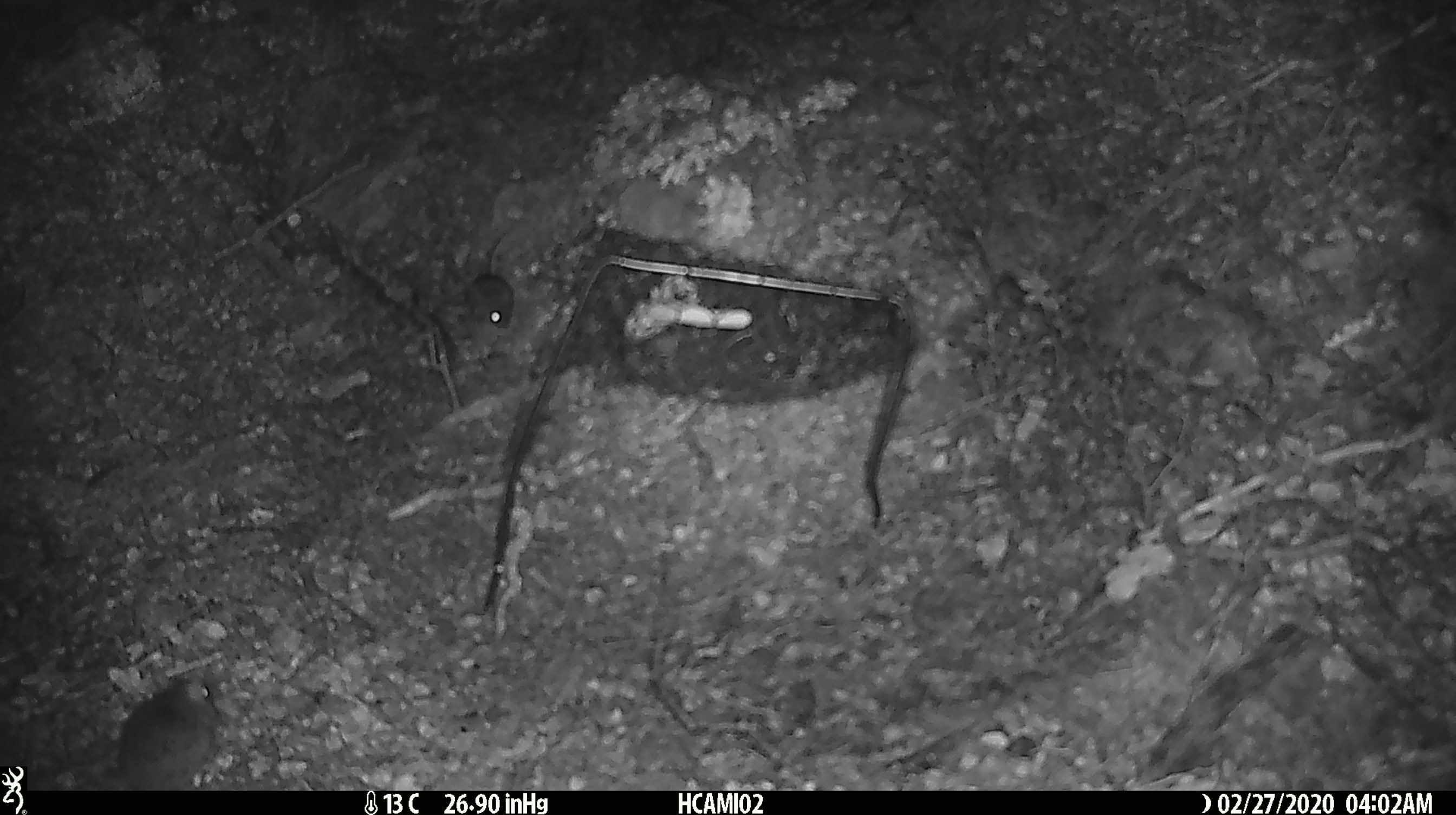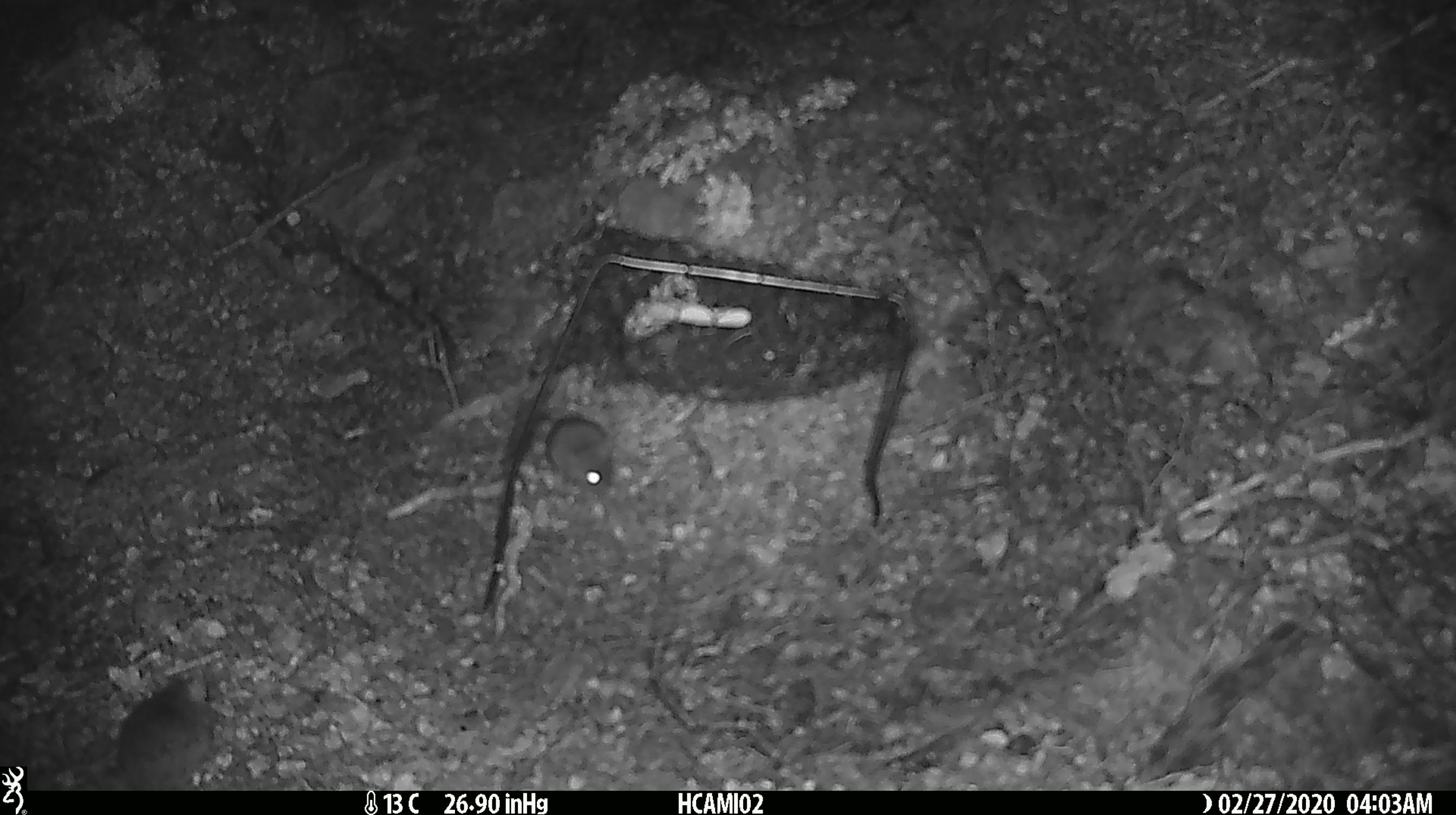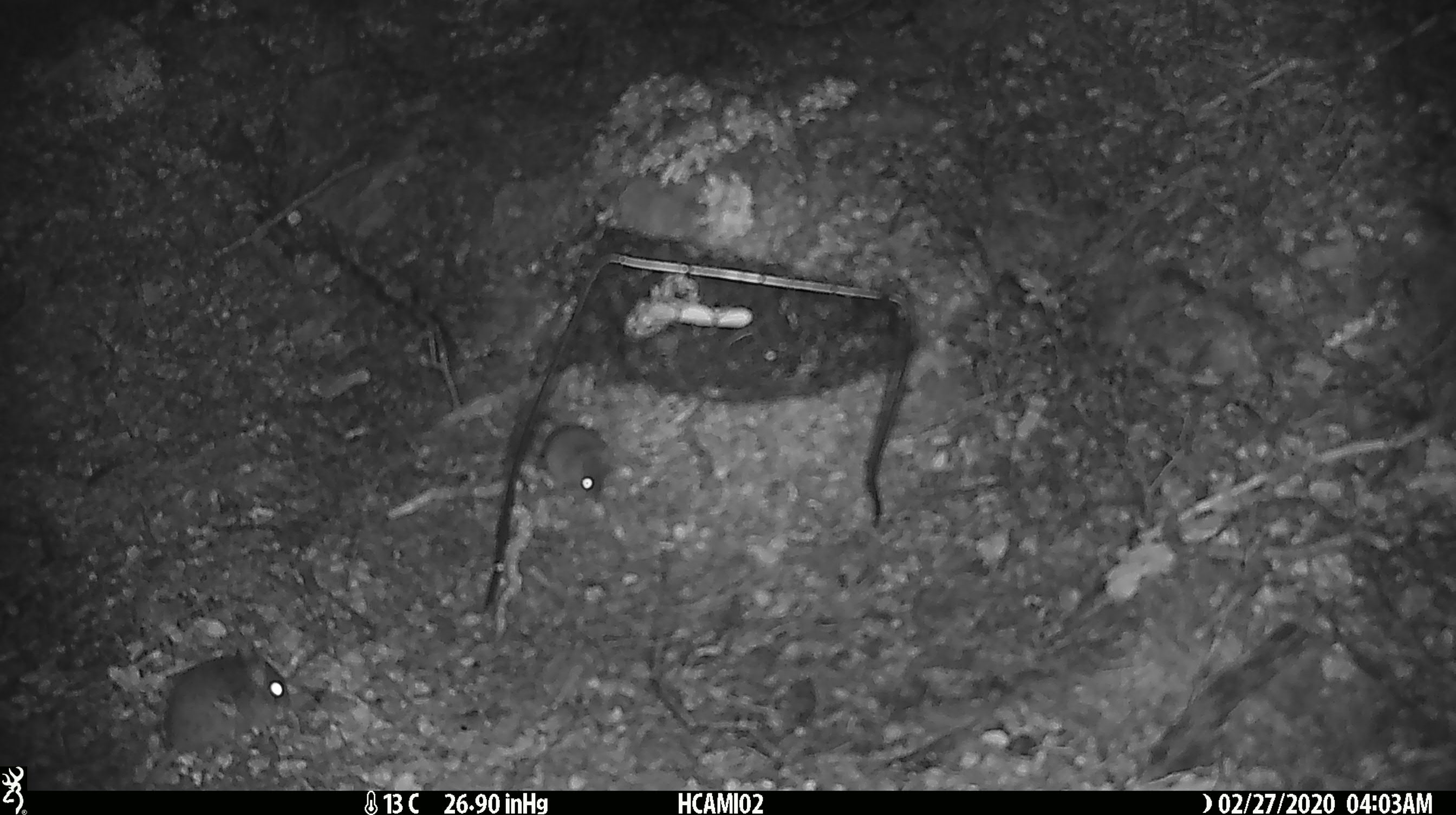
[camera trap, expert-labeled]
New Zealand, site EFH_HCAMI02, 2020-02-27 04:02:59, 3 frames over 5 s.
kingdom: Animalia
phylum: Chordata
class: Mammalia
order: Rodentia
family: Muridae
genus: Mus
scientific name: Mus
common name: mouse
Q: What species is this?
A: Mouse (Mus).